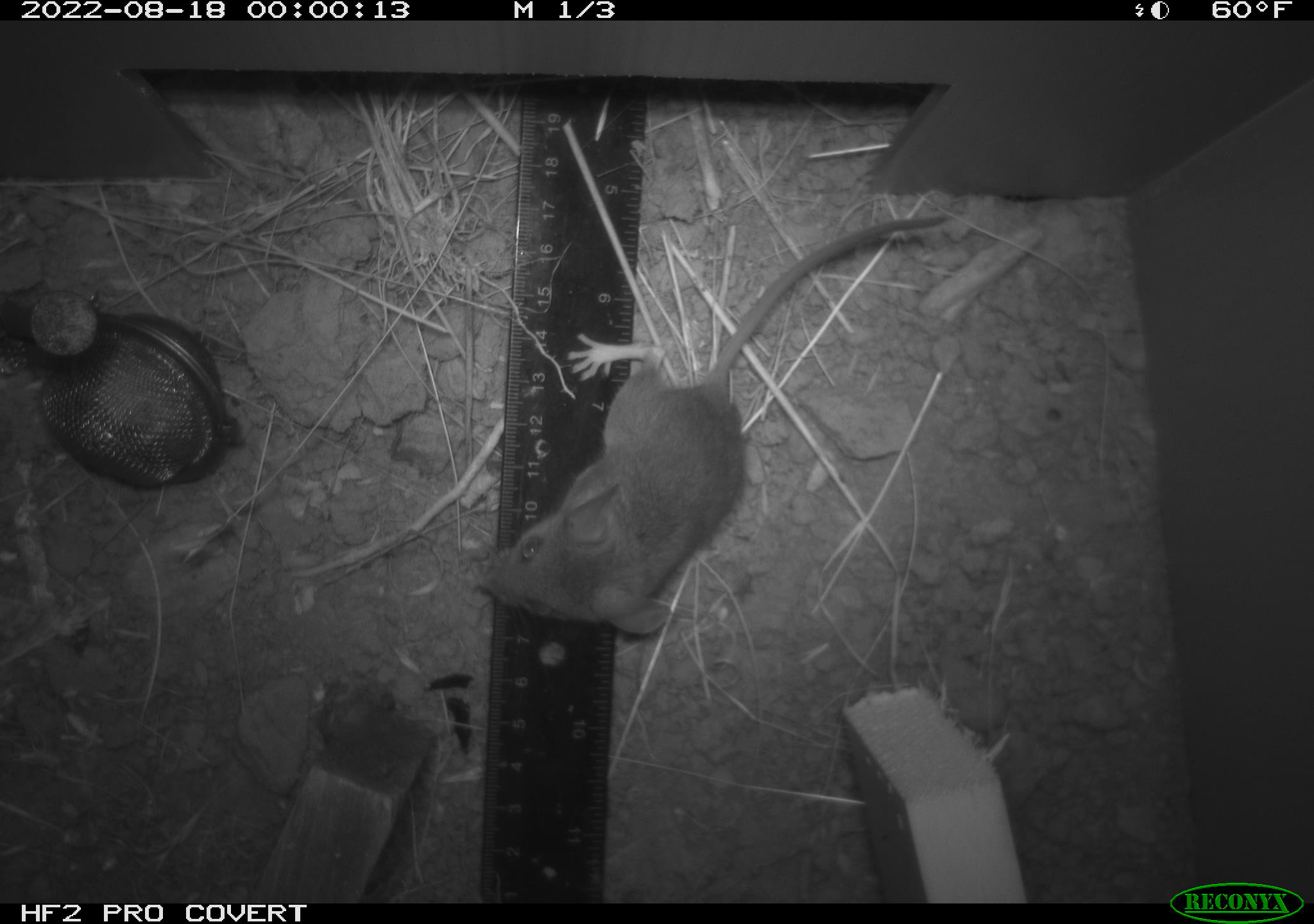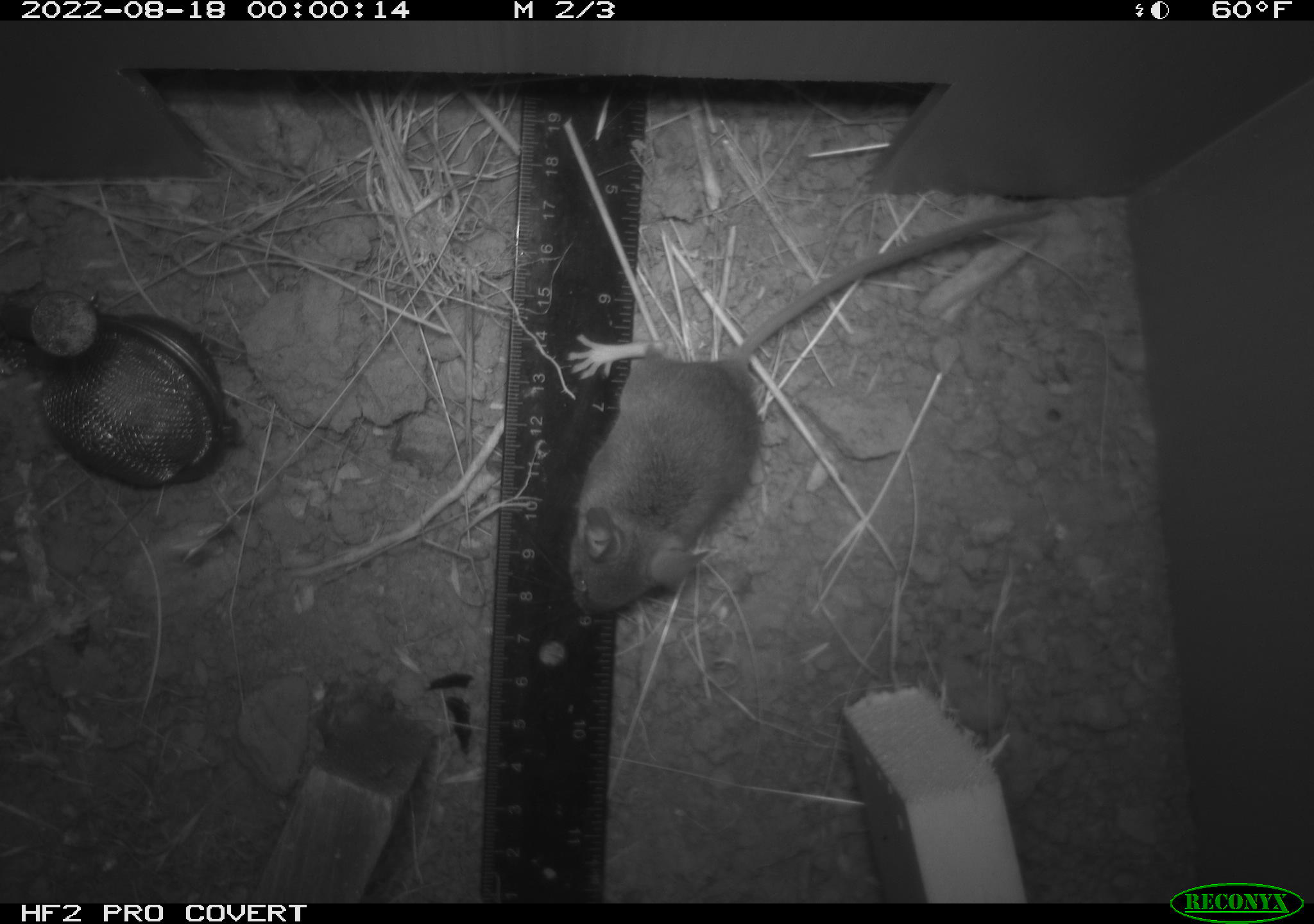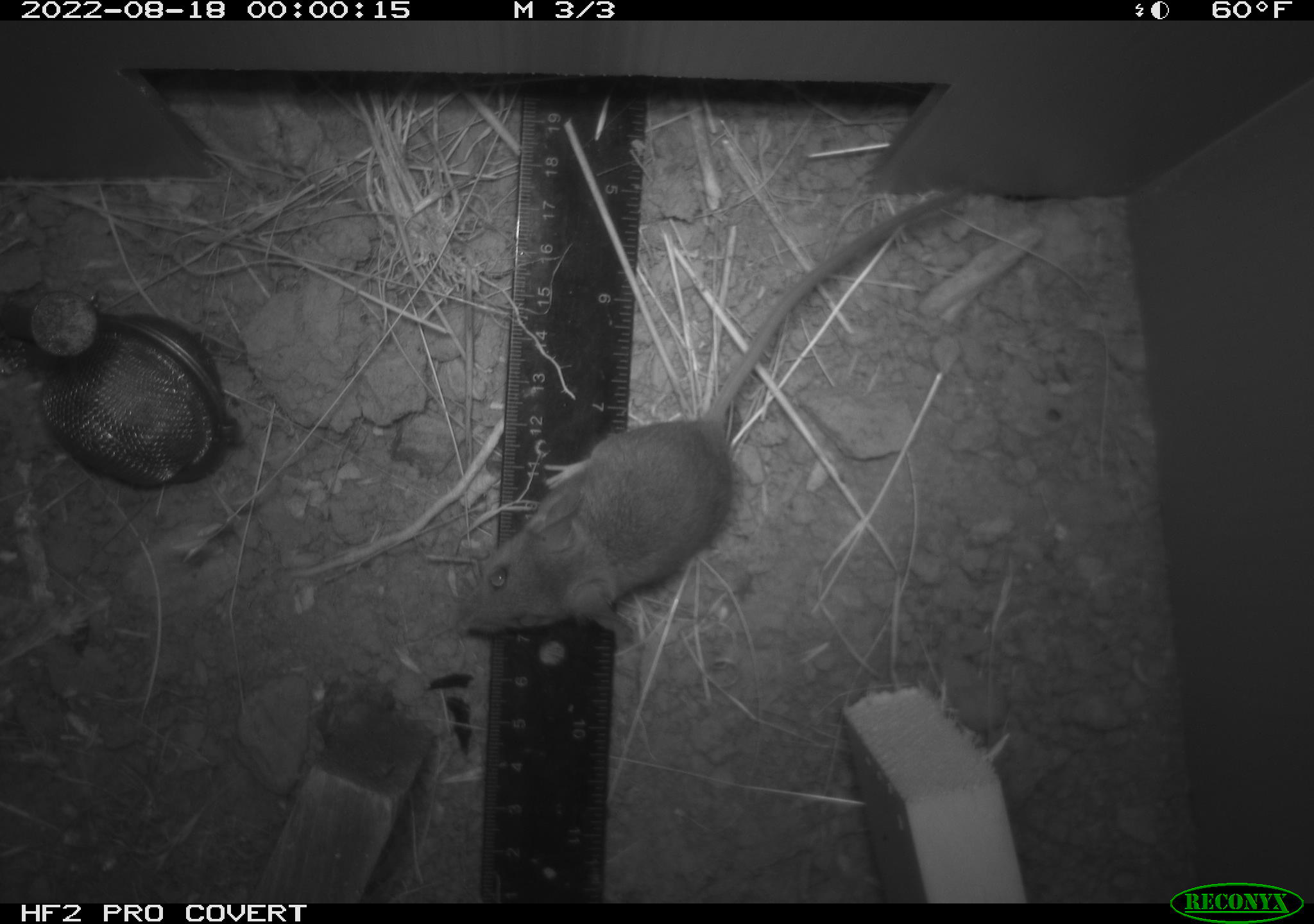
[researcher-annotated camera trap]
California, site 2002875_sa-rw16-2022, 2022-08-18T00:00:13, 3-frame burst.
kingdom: Animalia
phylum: Chordata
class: Mammalia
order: Rodentia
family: Cricetidae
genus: Neotoma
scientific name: Neotoma fuscipes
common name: dusky-footed woodrat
Dusky-footed woodrat (Neotoma fuscipes).